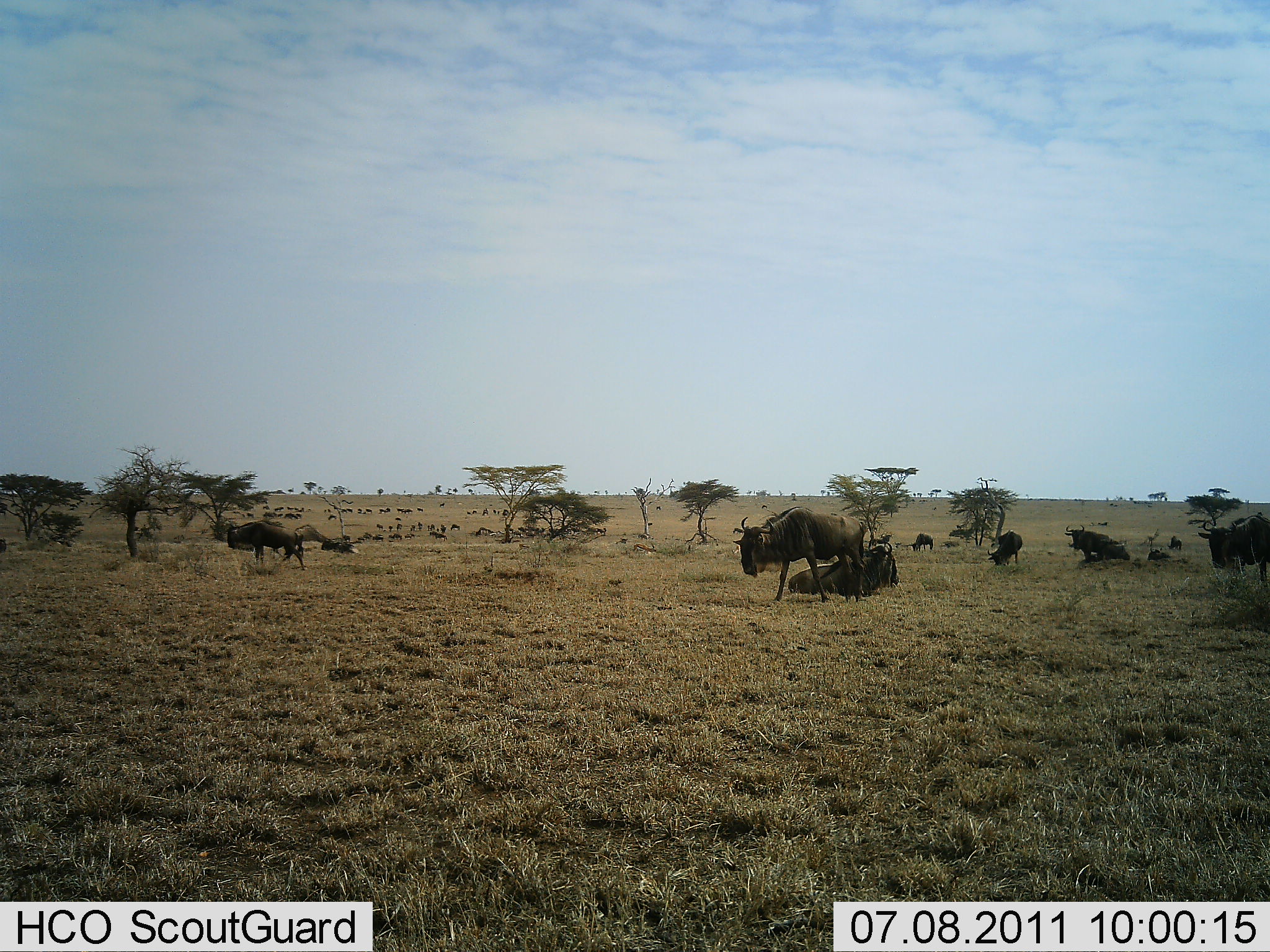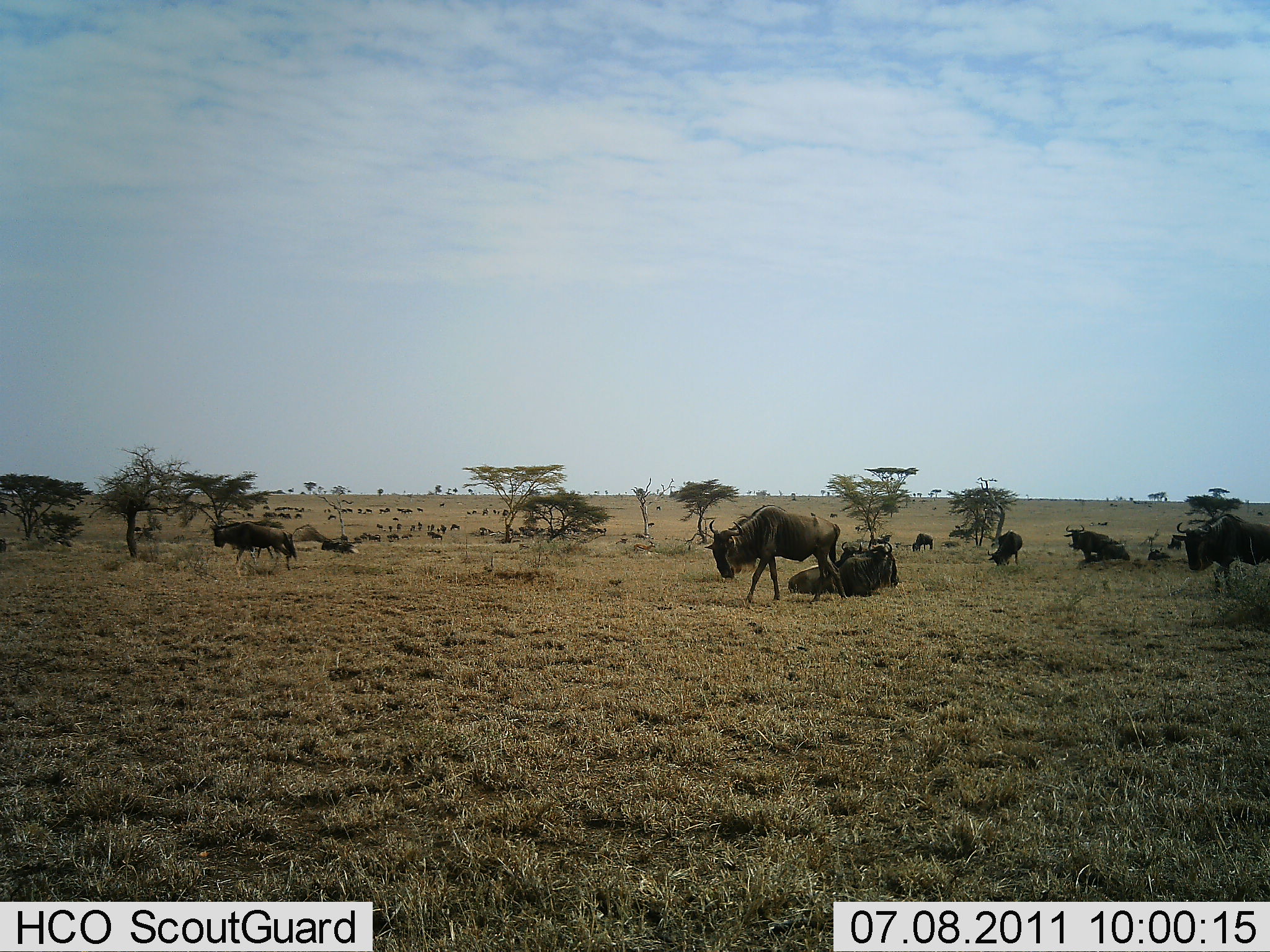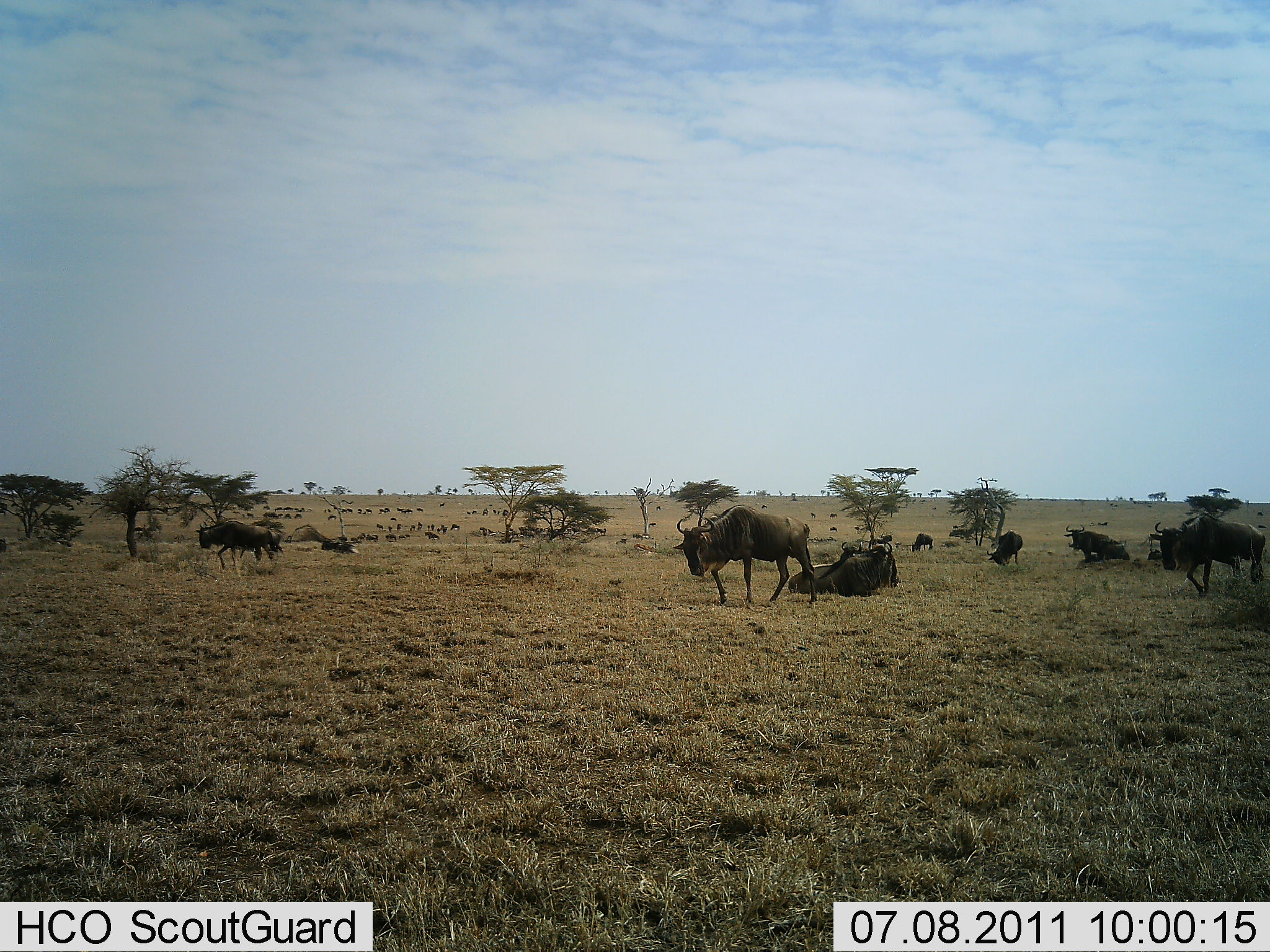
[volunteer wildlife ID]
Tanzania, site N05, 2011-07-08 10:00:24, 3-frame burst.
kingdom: Animalia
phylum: Chordata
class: Mammalia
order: Artiodactyla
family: Bovidae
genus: Connochaetes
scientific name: Connochaetes taurinus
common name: blue wildebeest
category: wildebeest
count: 11-50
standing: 82%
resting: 91%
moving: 82%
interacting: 36%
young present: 0%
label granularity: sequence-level